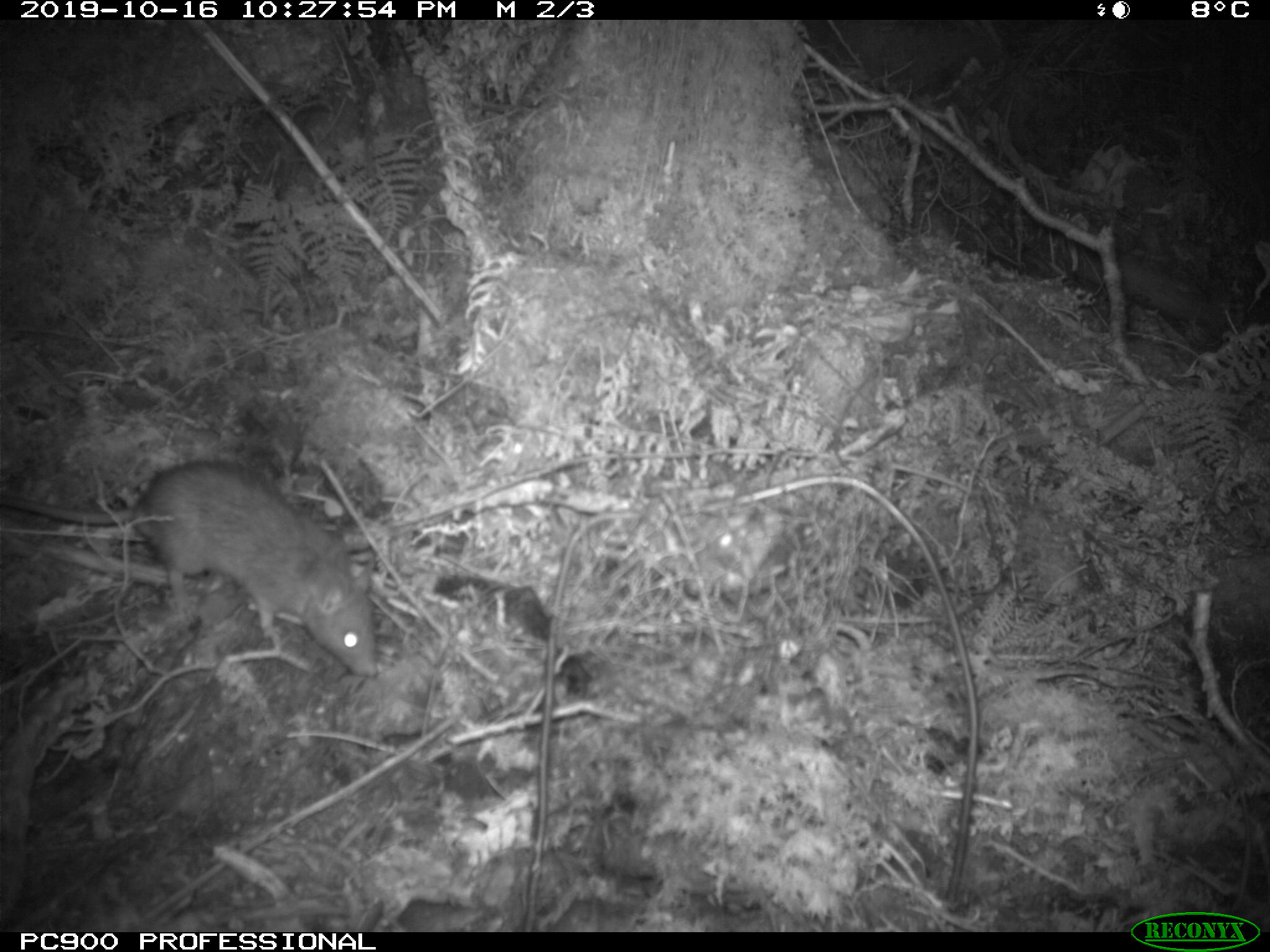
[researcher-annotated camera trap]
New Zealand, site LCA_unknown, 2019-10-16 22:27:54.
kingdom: Animalia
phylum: Chordata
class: Mammalia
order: Rodentia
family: Muridae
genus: Rattus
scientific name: Rattus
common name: rat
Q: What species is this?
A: Rat (Rattus).